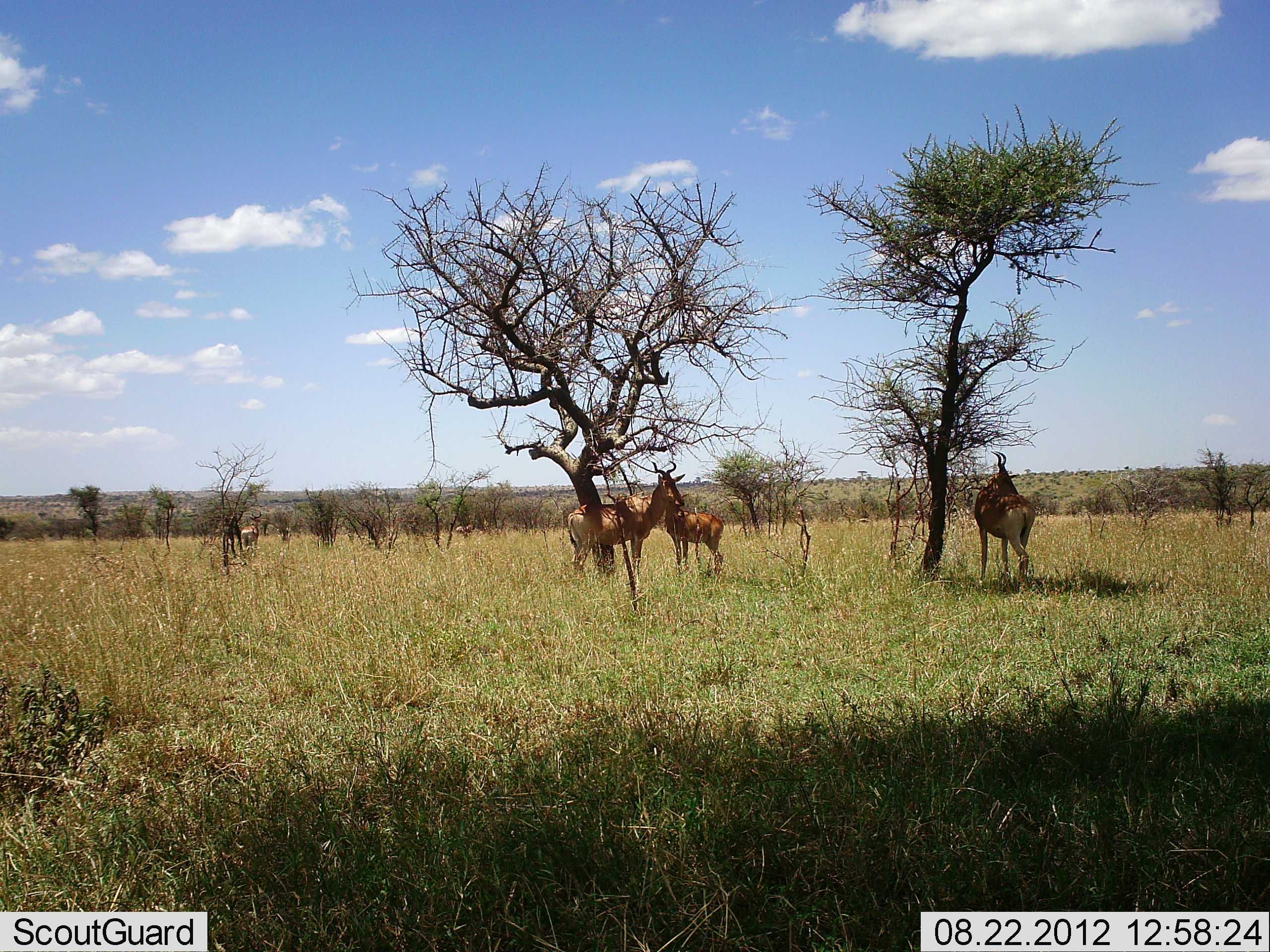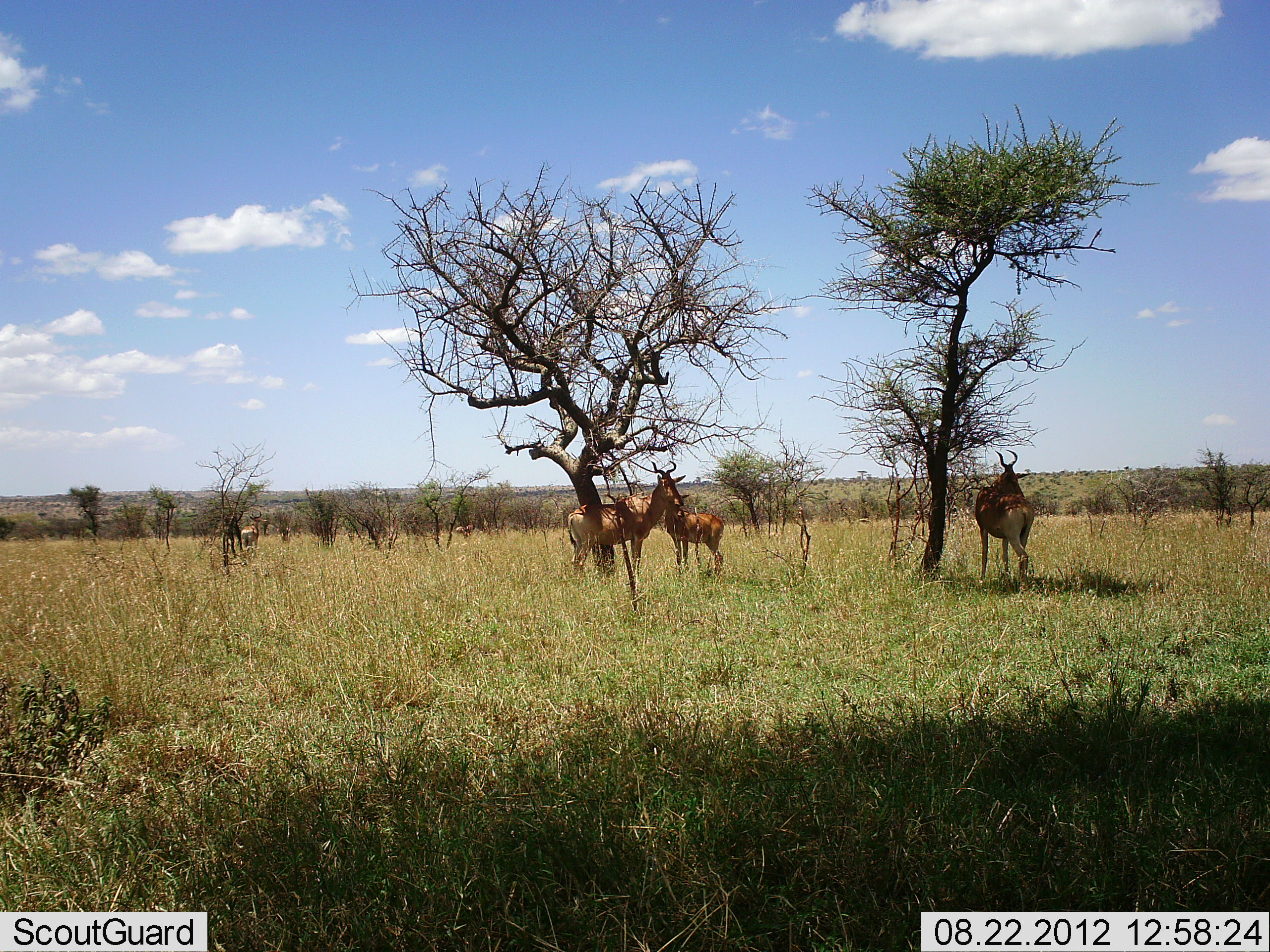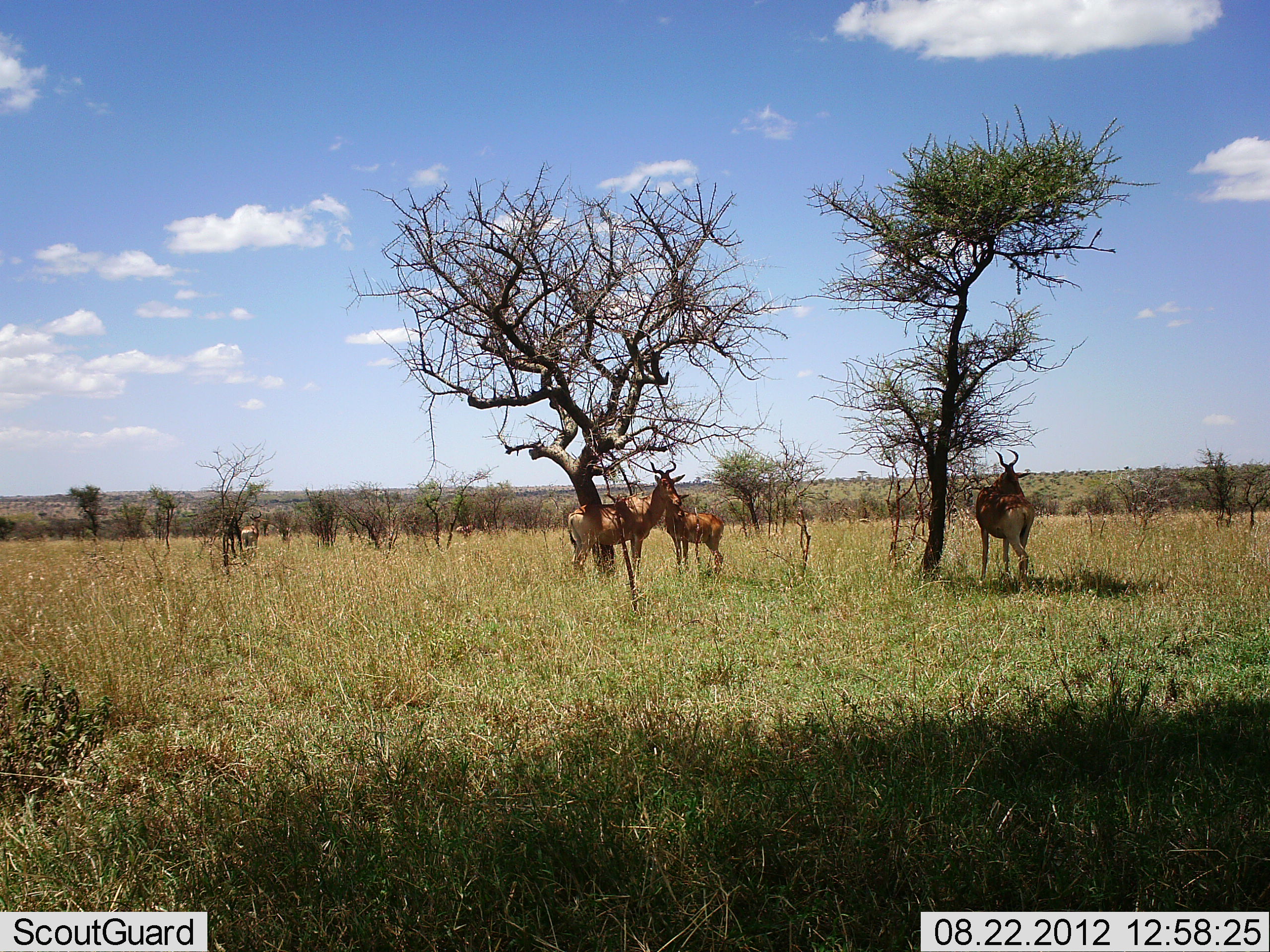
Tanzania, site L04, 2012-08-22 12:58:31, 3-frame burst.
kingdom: Animalia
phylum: Chordata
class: Mammalia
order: Artiodactyla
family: Bovidae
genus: Alcelaphus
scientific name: Alcelaphus buselaphus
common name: hartebeest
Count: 4.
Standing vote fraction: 90%.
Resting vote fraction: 10%.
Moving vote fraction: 0%.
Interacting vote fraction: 0%.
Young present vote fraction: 40%.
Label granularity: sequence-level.